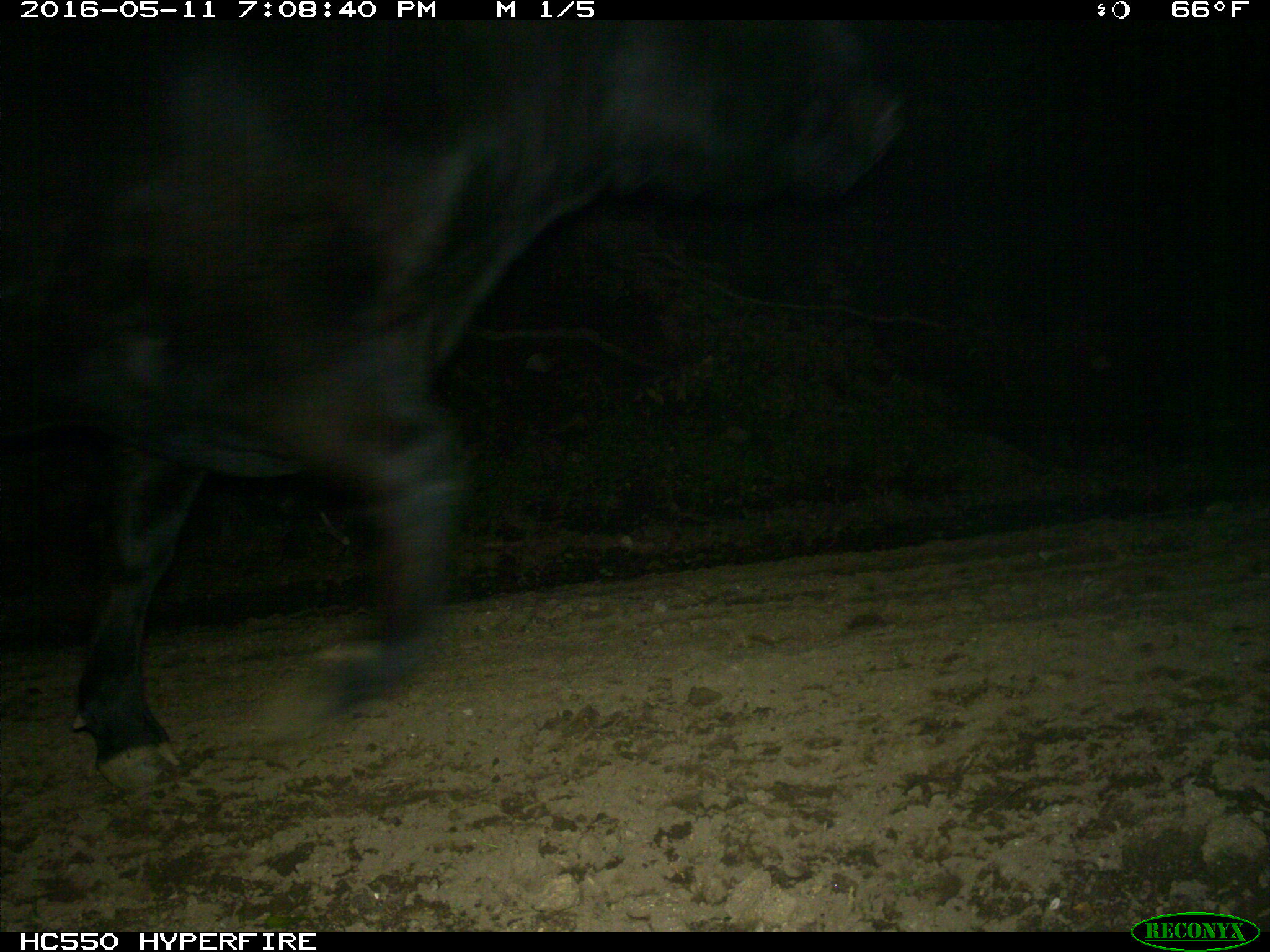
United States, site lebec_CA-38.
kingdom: Animalia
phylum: Chordata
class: Mammalia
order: Artiodactyla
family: Bovidae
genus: Bos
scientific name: Bos taurus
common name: domestic cow